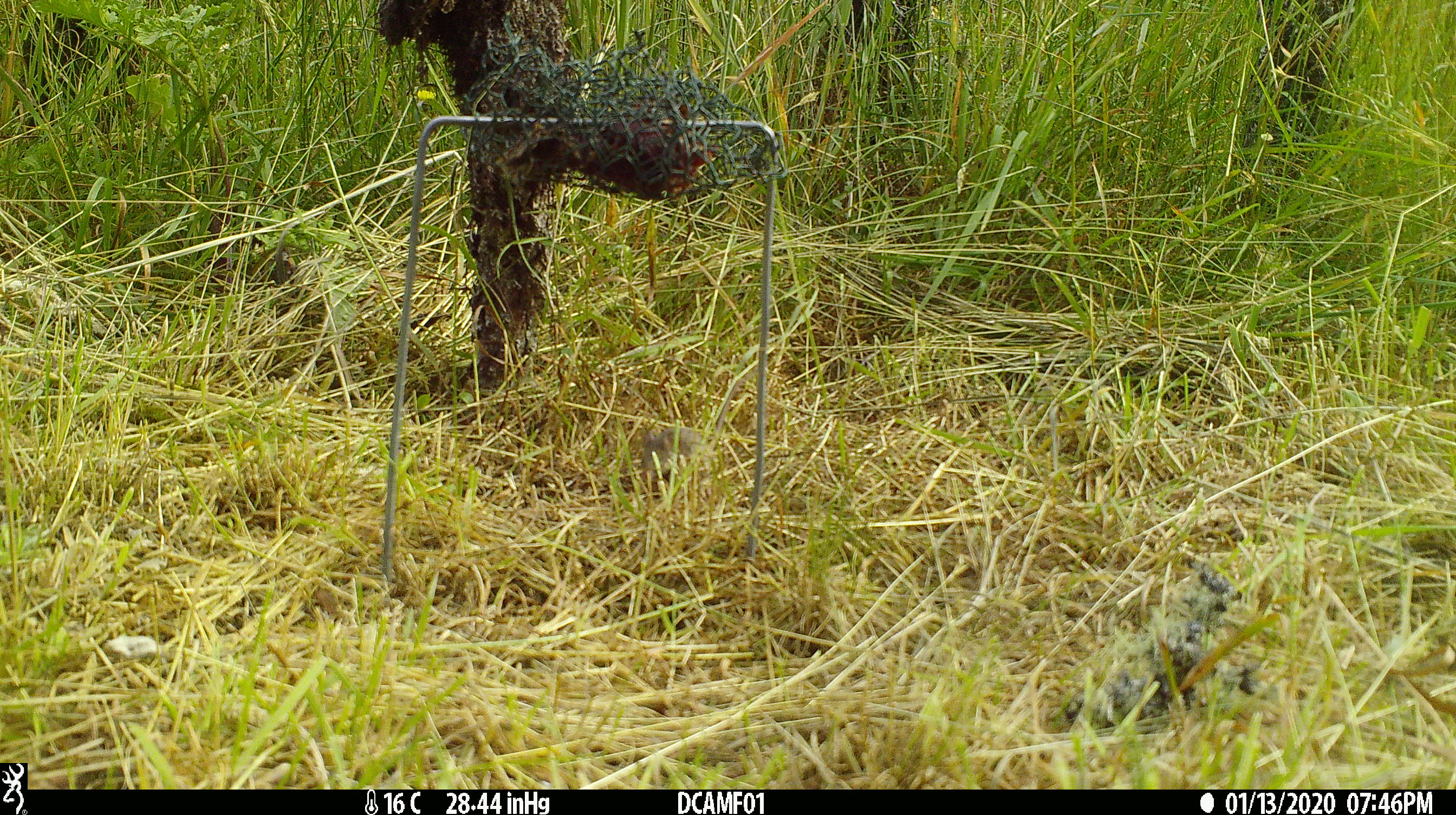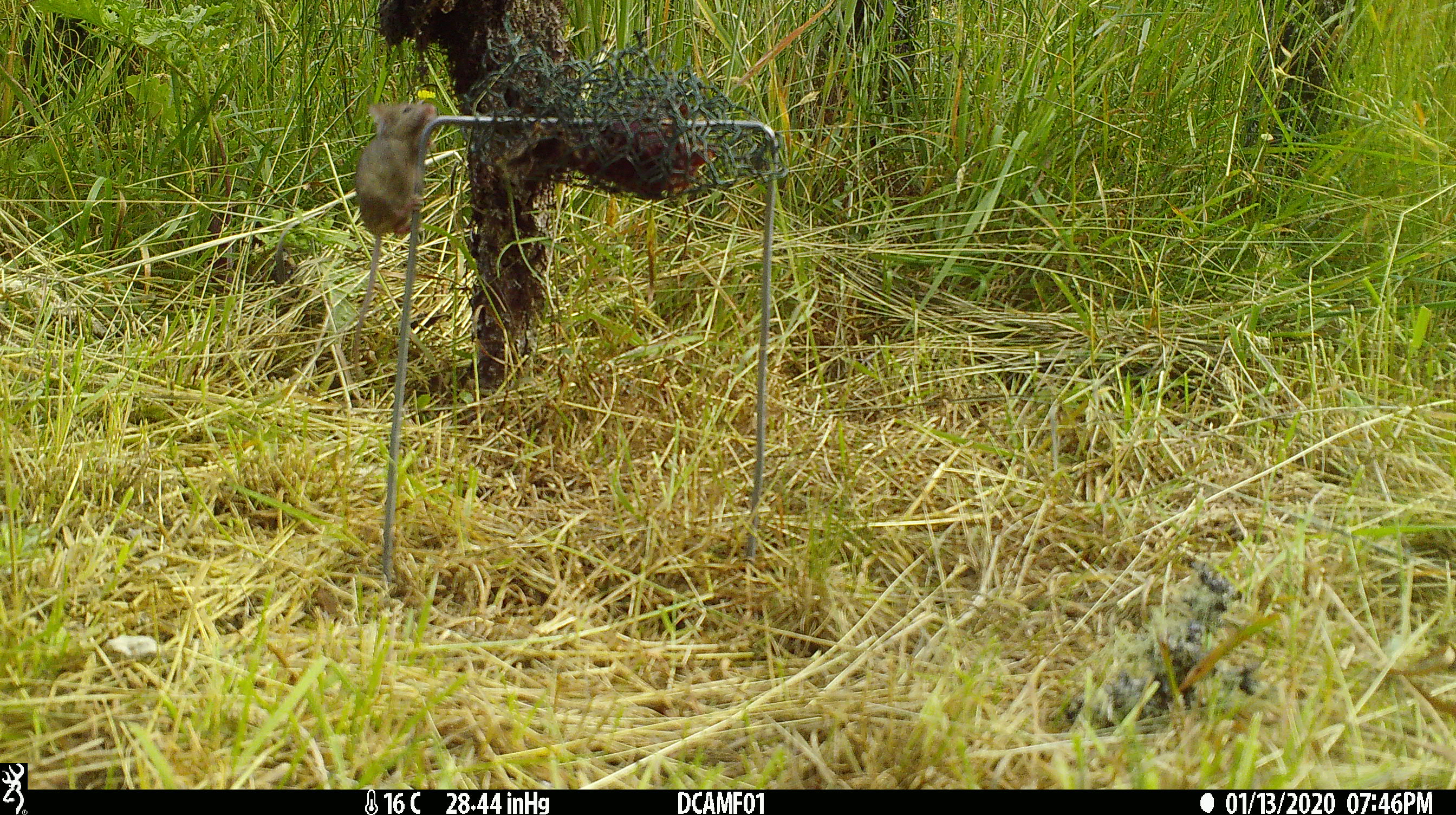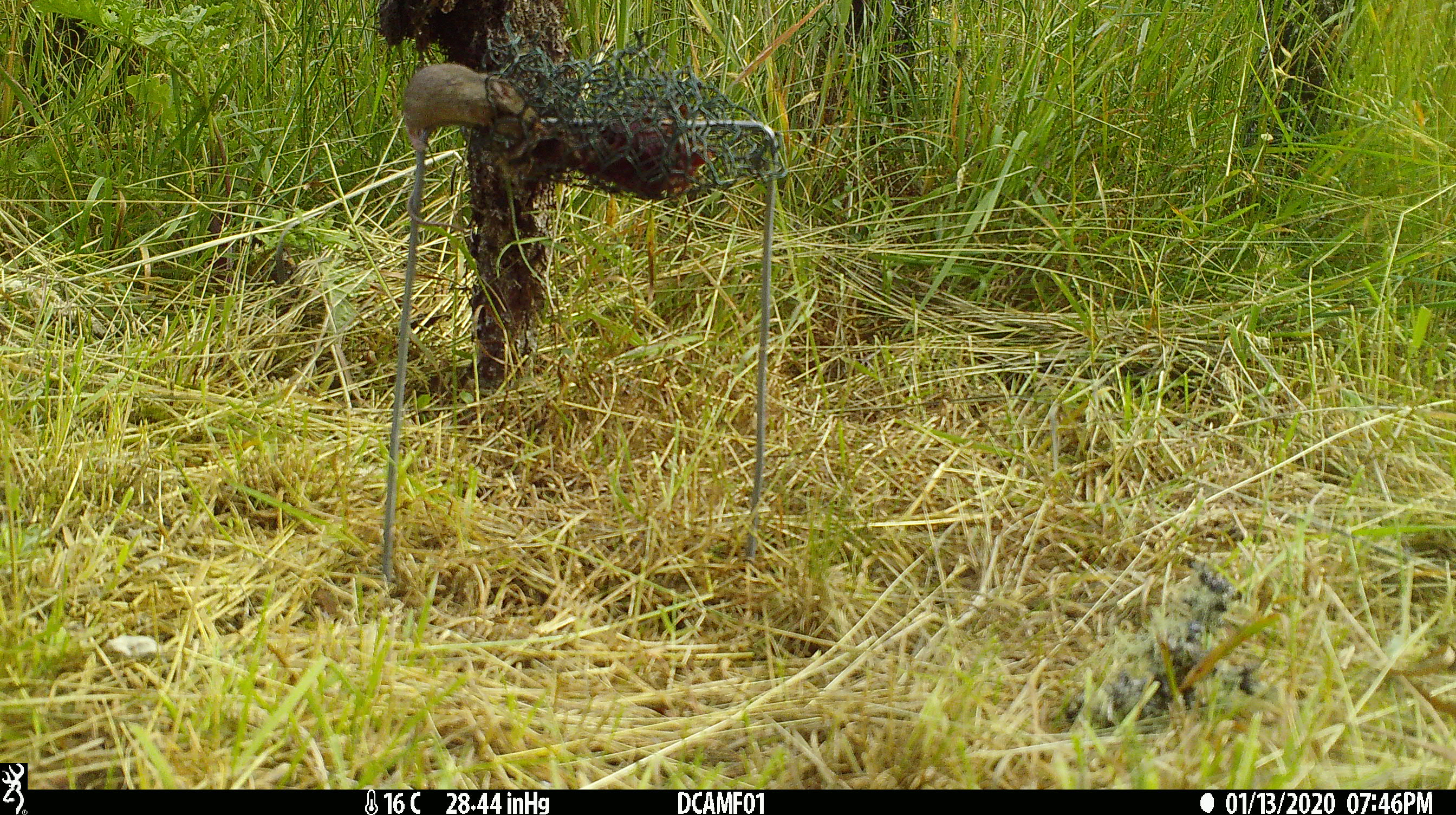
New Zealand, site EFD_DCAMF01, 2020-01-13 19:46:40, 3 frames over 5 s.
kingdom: Animalia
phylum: Chordata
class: Mammalia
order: Rodentia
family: Muridae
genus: Mus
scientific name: Mus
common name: mouse